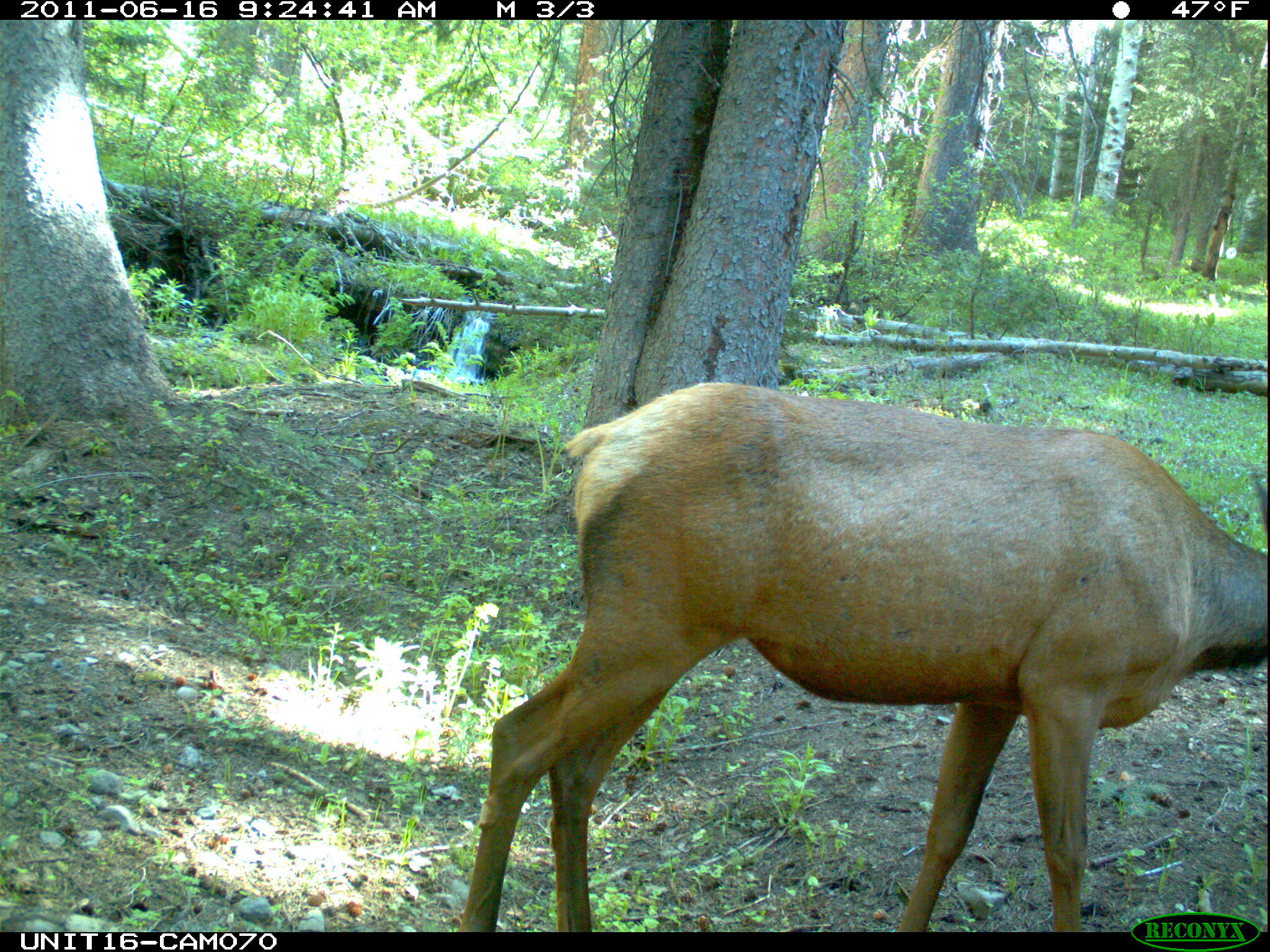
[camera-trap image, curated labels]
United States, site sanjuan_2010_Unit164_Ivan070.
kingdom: Animalia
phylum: Chordata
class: Mammalia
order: Artiodactyla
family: Cervidae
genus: Cervus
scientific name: Cervus elaphus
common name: red deer